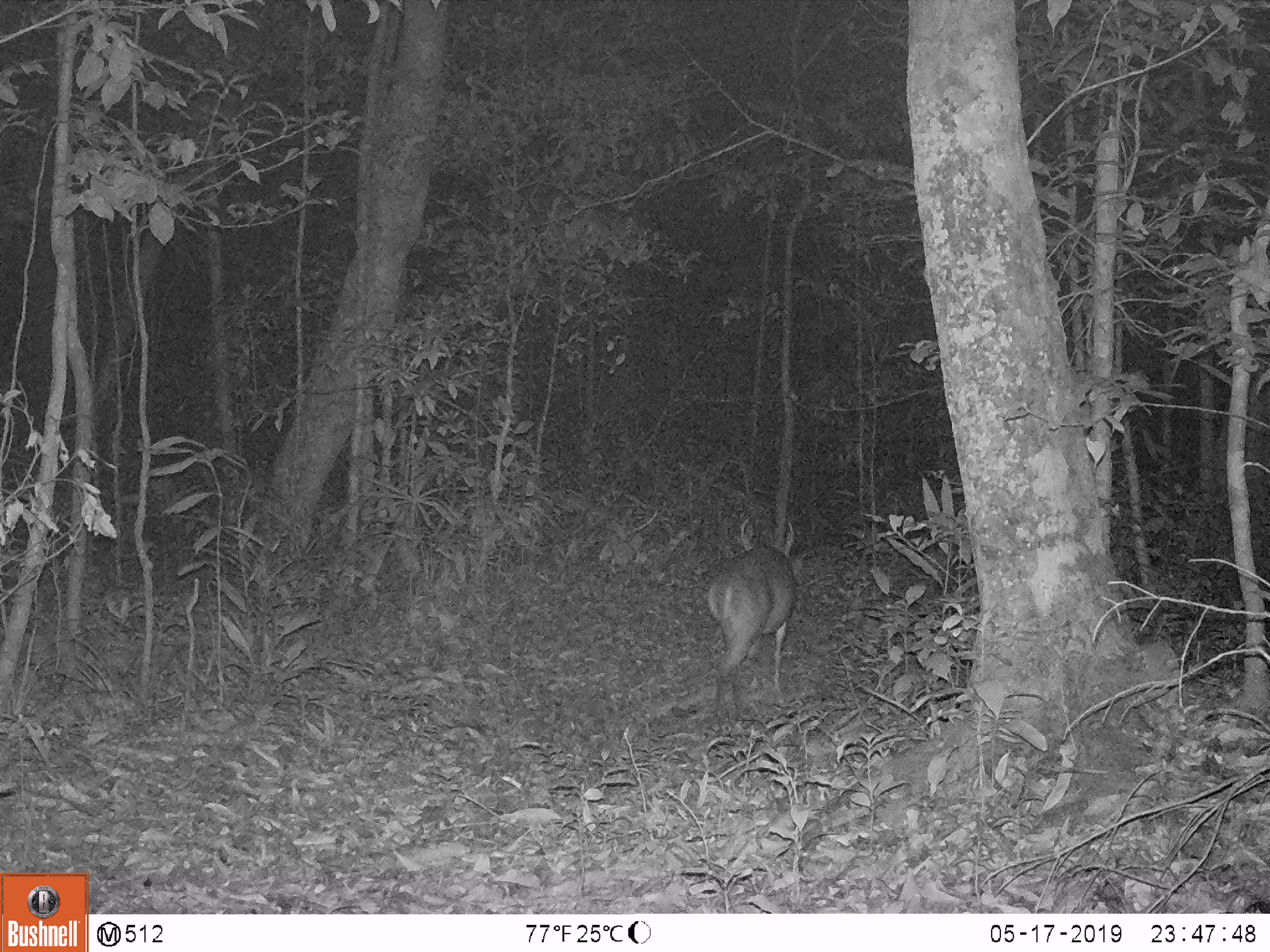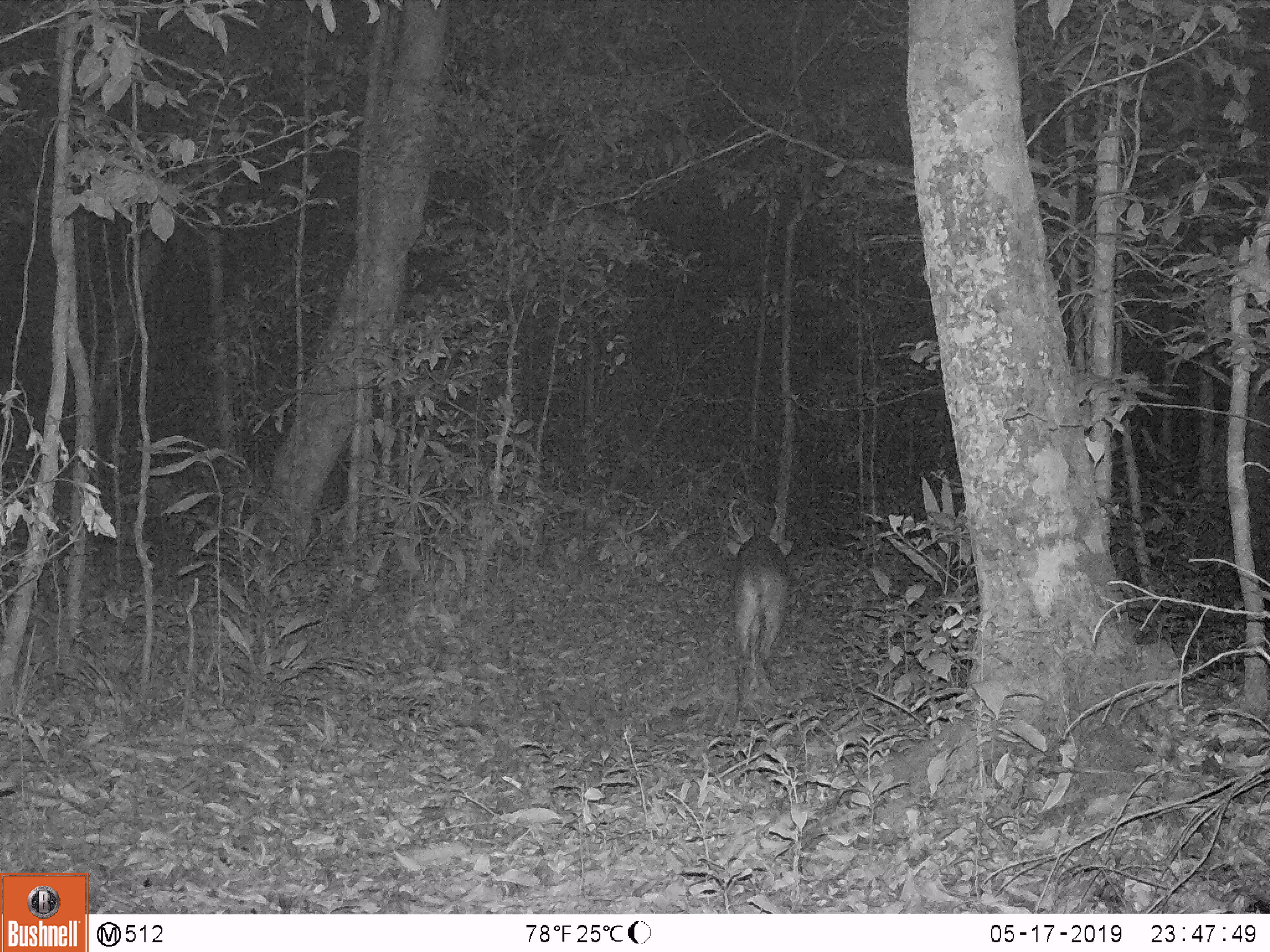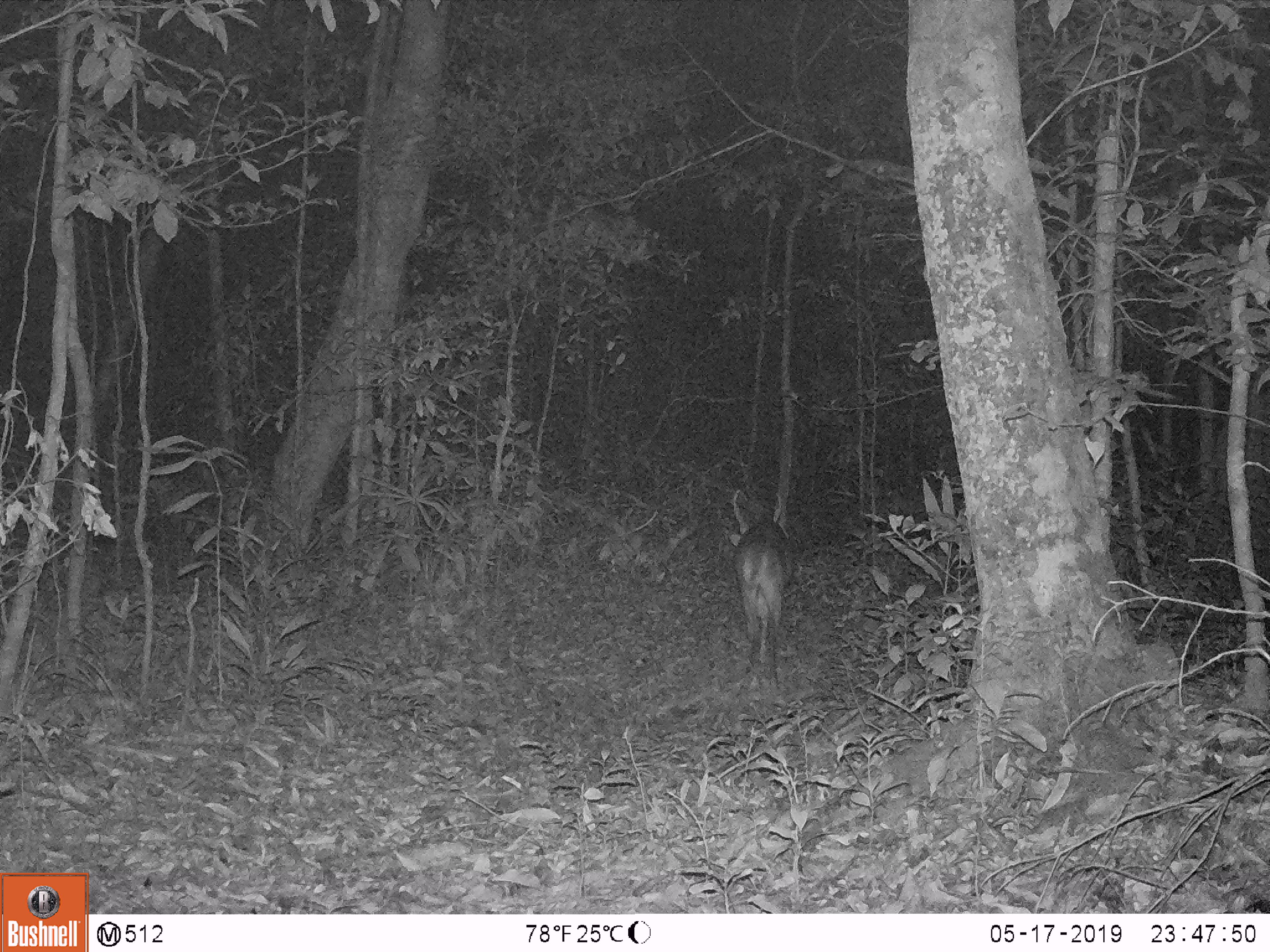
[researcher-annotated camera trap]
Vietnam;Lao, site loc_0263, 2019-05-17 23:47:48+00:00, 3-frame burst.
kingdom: Animalia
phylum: Chordata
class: Mammalia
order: Artiodactyla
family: Cervidae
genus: Muntiacus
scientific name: Muntiacus vuquangensis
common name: large-antlered muntjac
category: large antlered muntjac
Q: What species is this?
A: Large antlered muntjac (large-antlered muntjac) (Muntiacus vuquangensis).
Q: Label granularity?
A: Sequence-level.